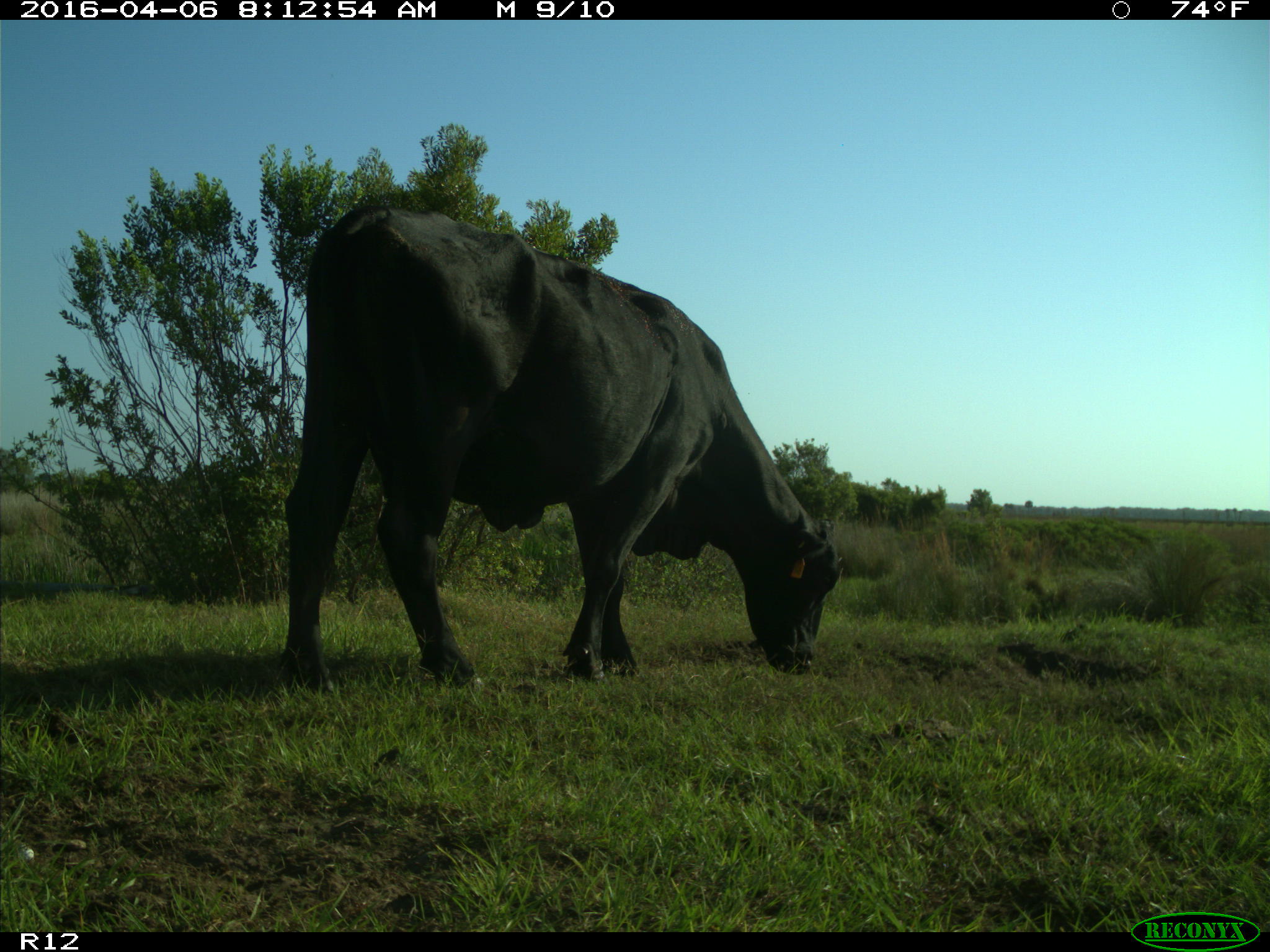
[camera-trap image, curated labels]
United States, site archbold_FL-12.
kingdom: Animalia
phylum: Chordata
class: Mammalia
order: Artiodactyla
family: Bovidae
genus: Bos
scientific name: Bos taurus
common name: domestic cow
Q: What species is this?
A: Bos taurus (domestic cow).